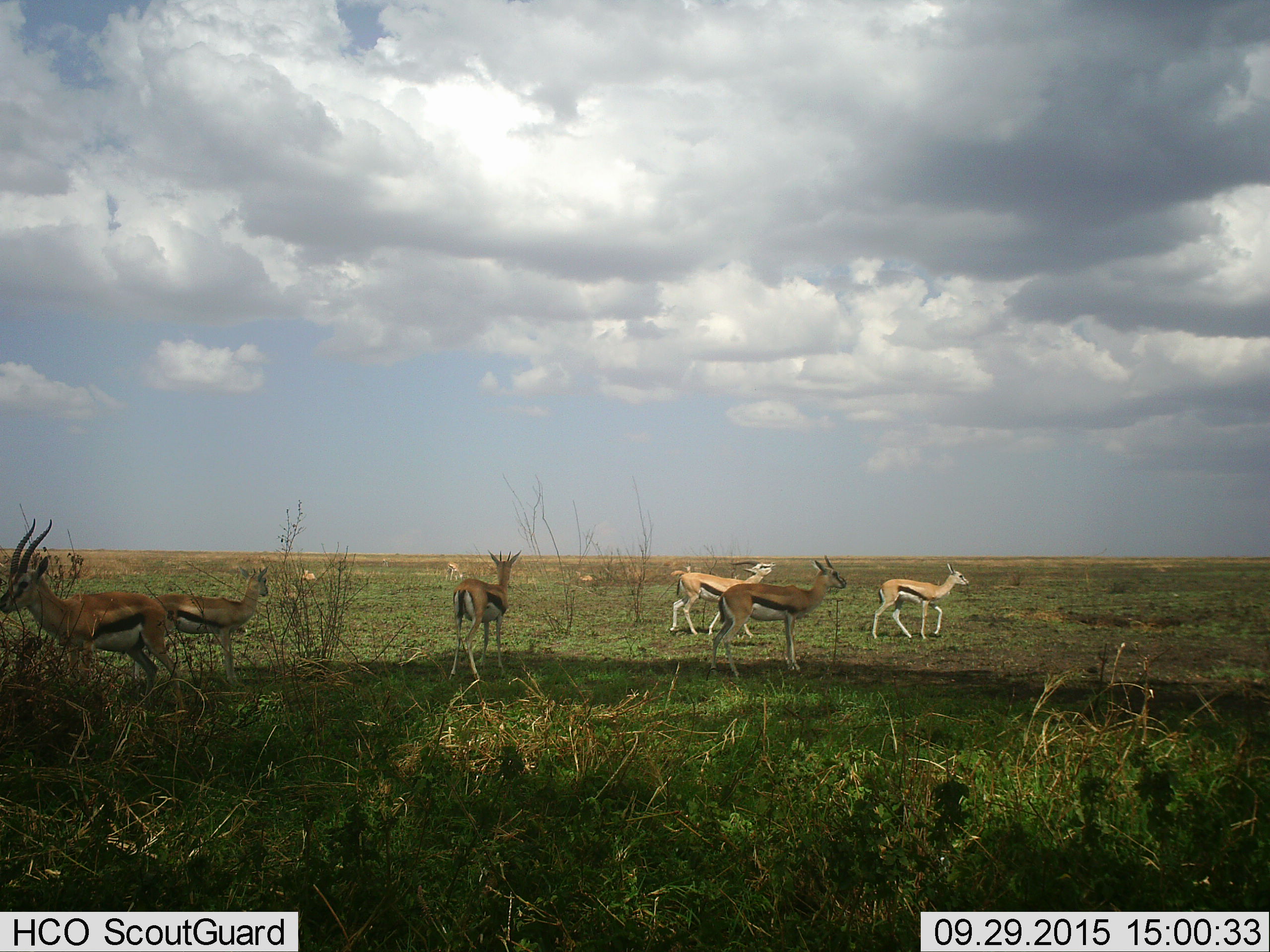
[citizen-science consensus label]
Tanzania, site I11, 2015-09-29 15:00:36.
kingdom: Animalia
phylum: Chordata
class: Mammalia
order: Artiodactyla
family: Bovidae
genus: Eudorcas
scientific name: Eudorcas thomsonii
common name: thomson's gazelle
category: gazellethomsons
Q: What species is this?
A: Gazellethomsons (thomson's gazelle) (Eudorcas thomsonii).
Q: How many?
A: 11-50.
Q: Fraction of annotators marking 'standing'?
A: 90%.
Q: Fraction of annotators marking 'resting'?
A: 40%.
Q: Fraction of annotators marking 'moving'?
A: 70%.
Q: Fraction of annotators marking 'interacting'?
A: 10%.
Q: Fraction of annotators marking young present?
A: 0%.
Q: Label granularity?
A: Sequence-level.